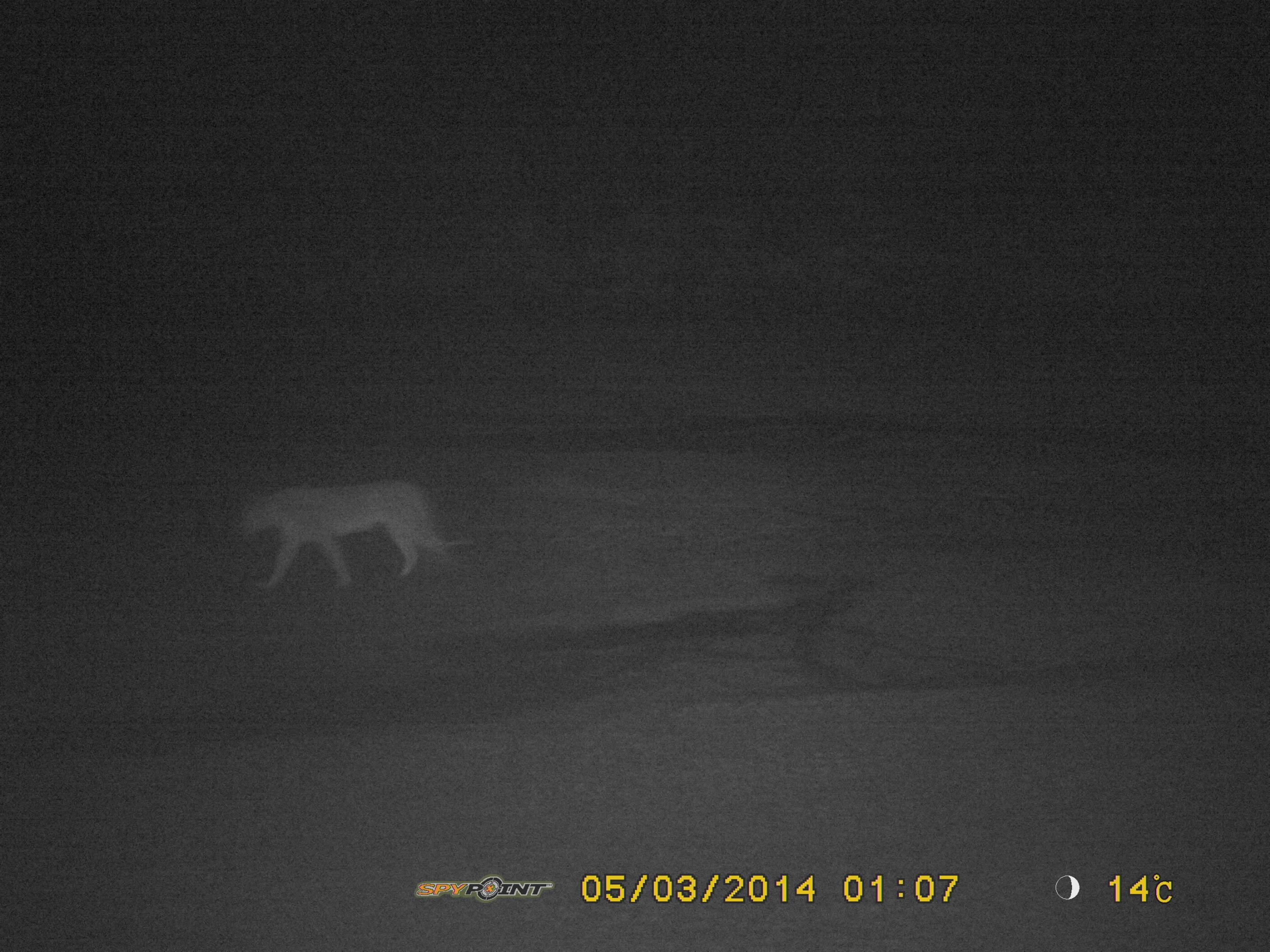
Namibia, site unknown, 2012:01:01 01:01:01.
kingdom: Animalia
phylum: Chordata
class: Mammalia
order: Carnivora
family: Felidae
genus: Panthera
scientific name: Panthera leo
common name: lion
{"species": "Panthera leo (lion)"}